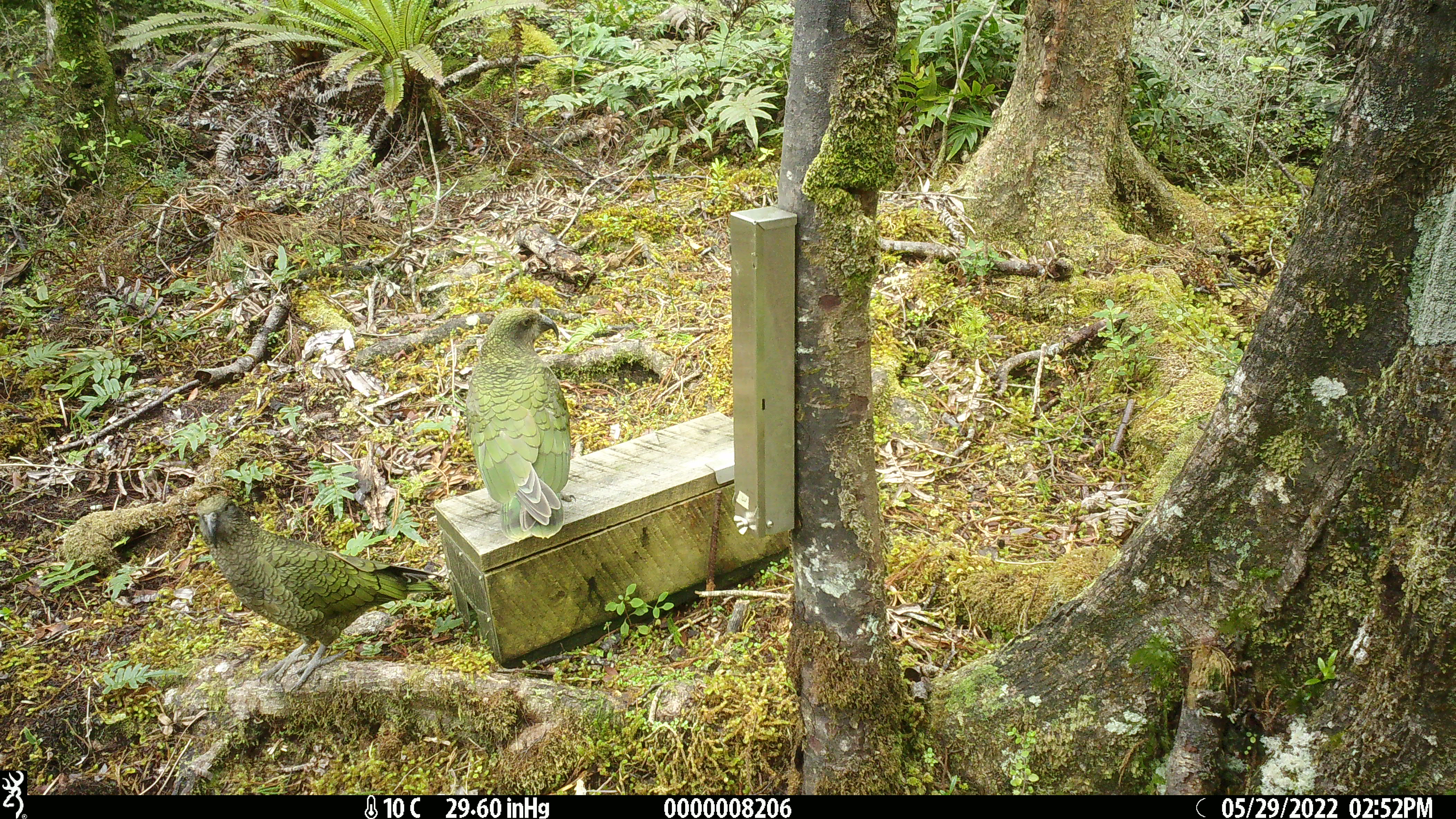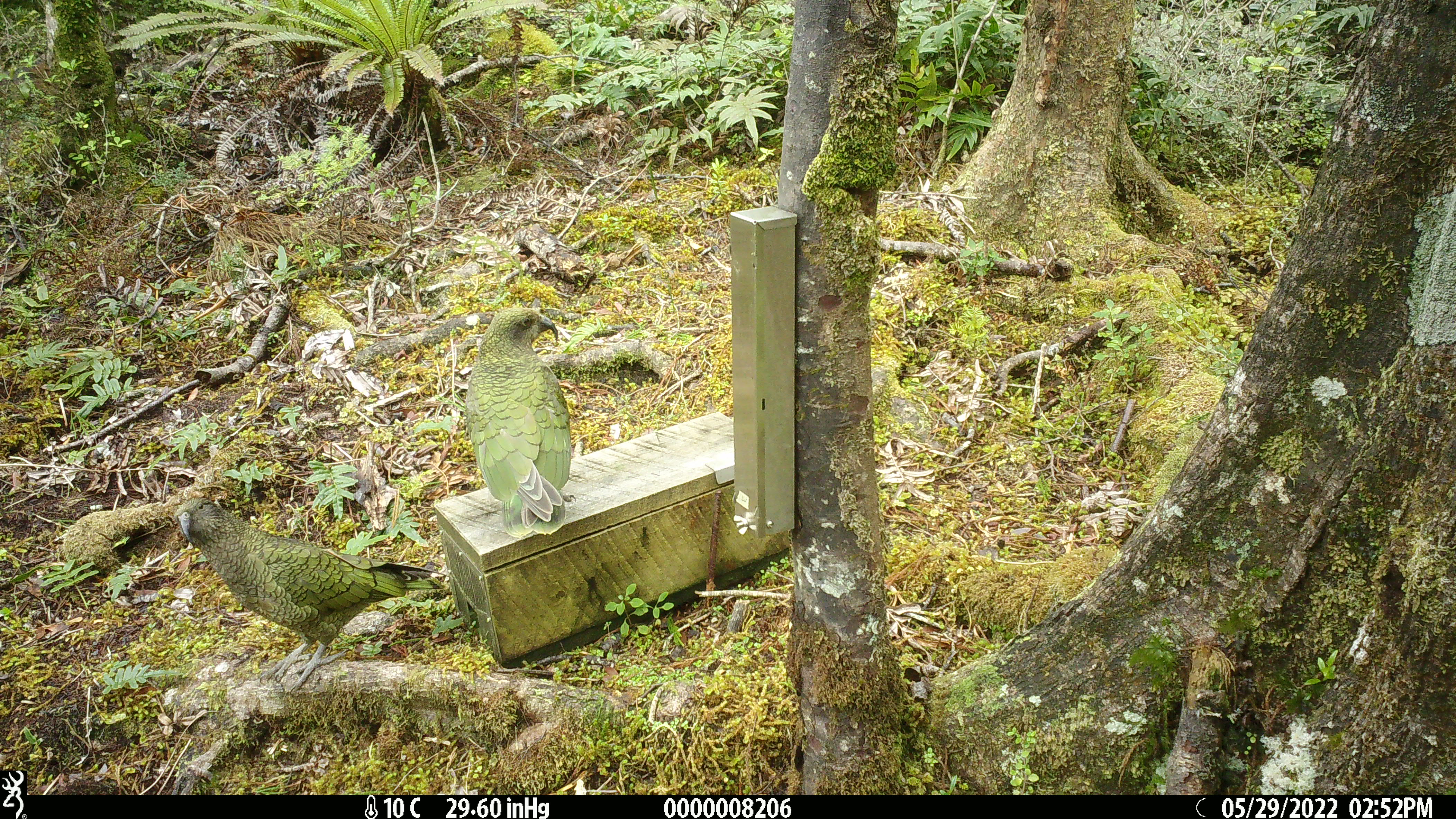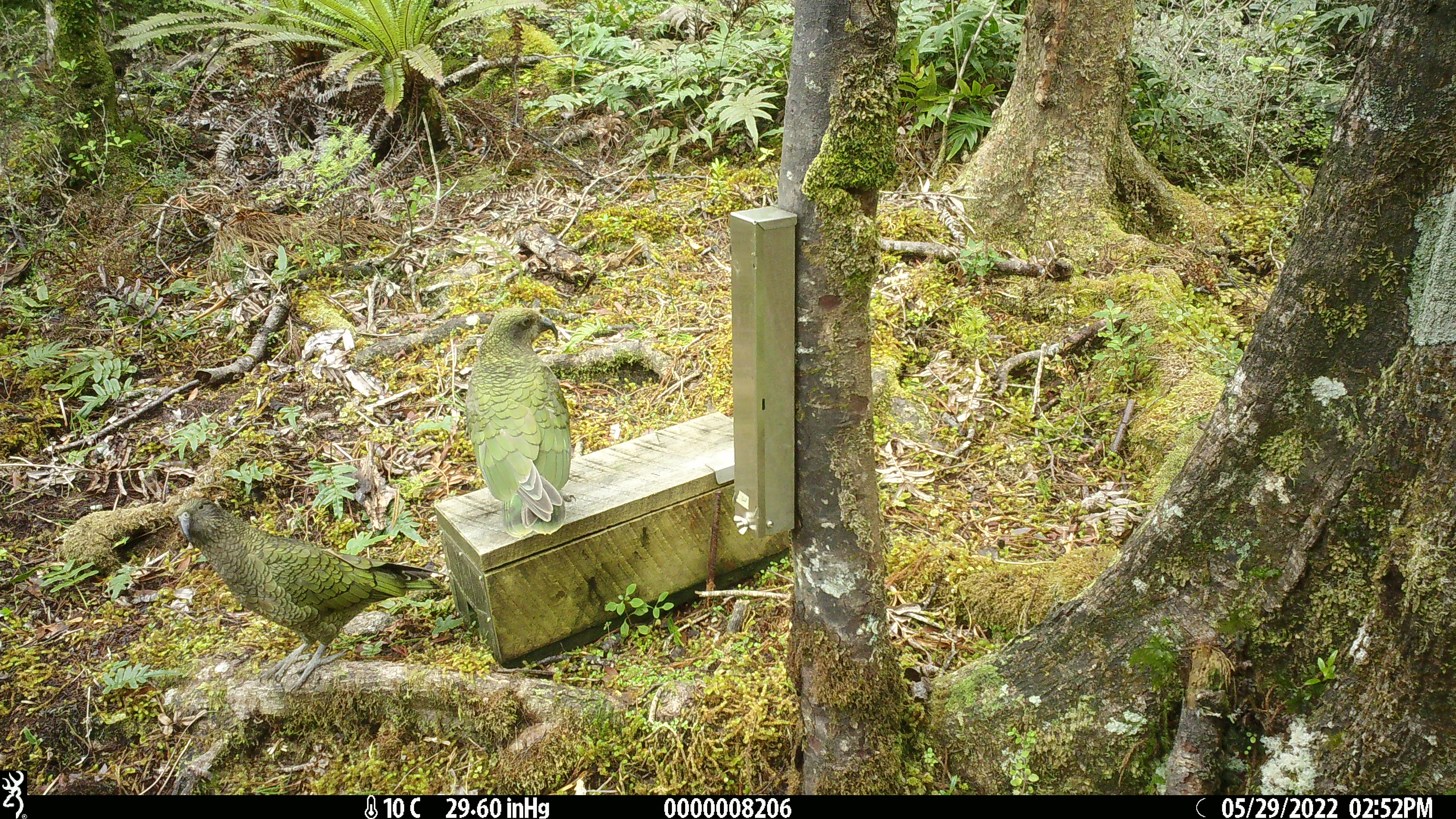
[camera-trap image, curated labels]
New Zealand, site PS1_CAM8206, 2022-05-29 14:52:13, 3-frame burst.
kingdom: Animalia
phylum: Chordata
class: Aves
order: Psittaciformes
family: Strigopidae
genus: Nestor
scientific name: Nestor notabilis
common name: kea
Kea (Nestor notabilis).